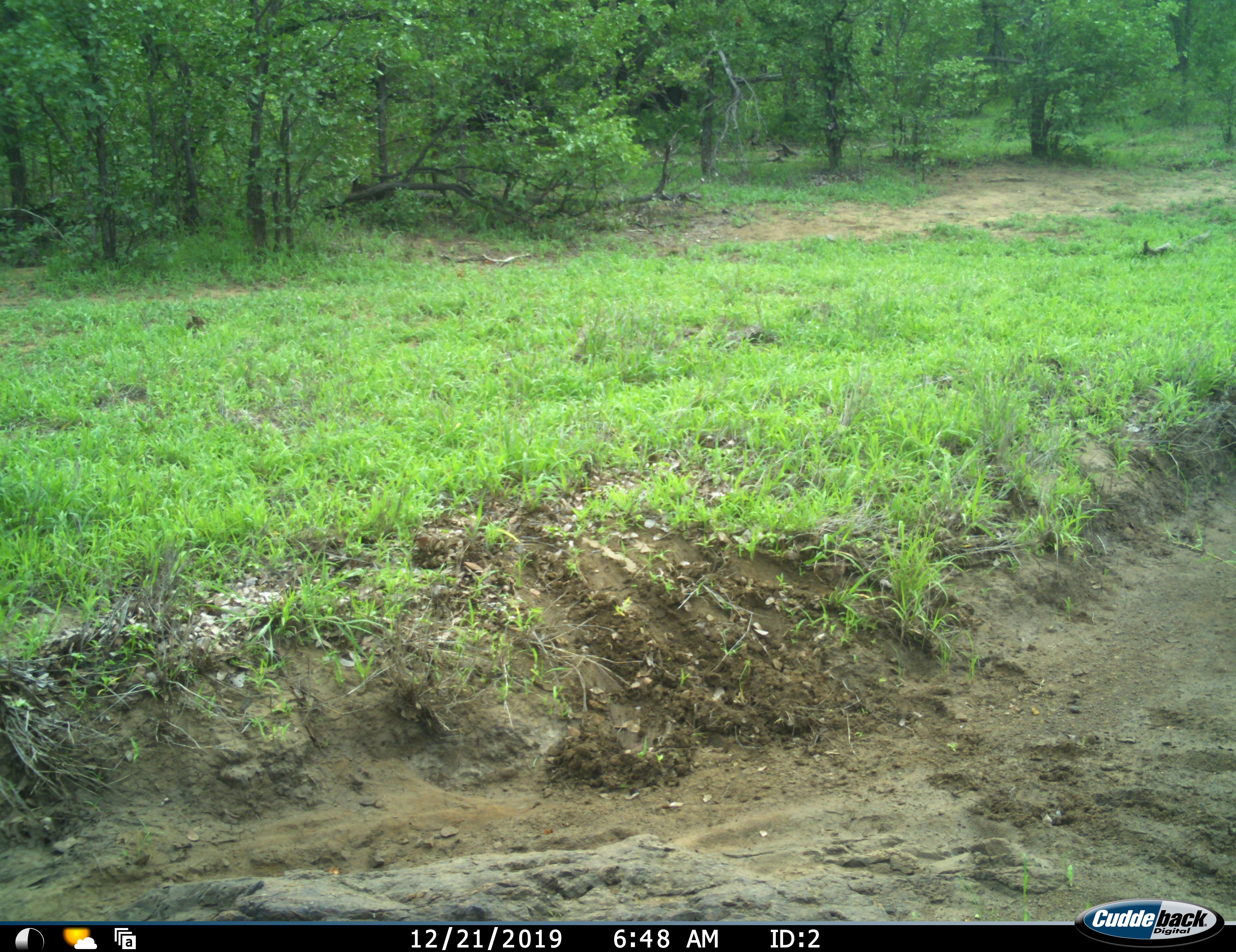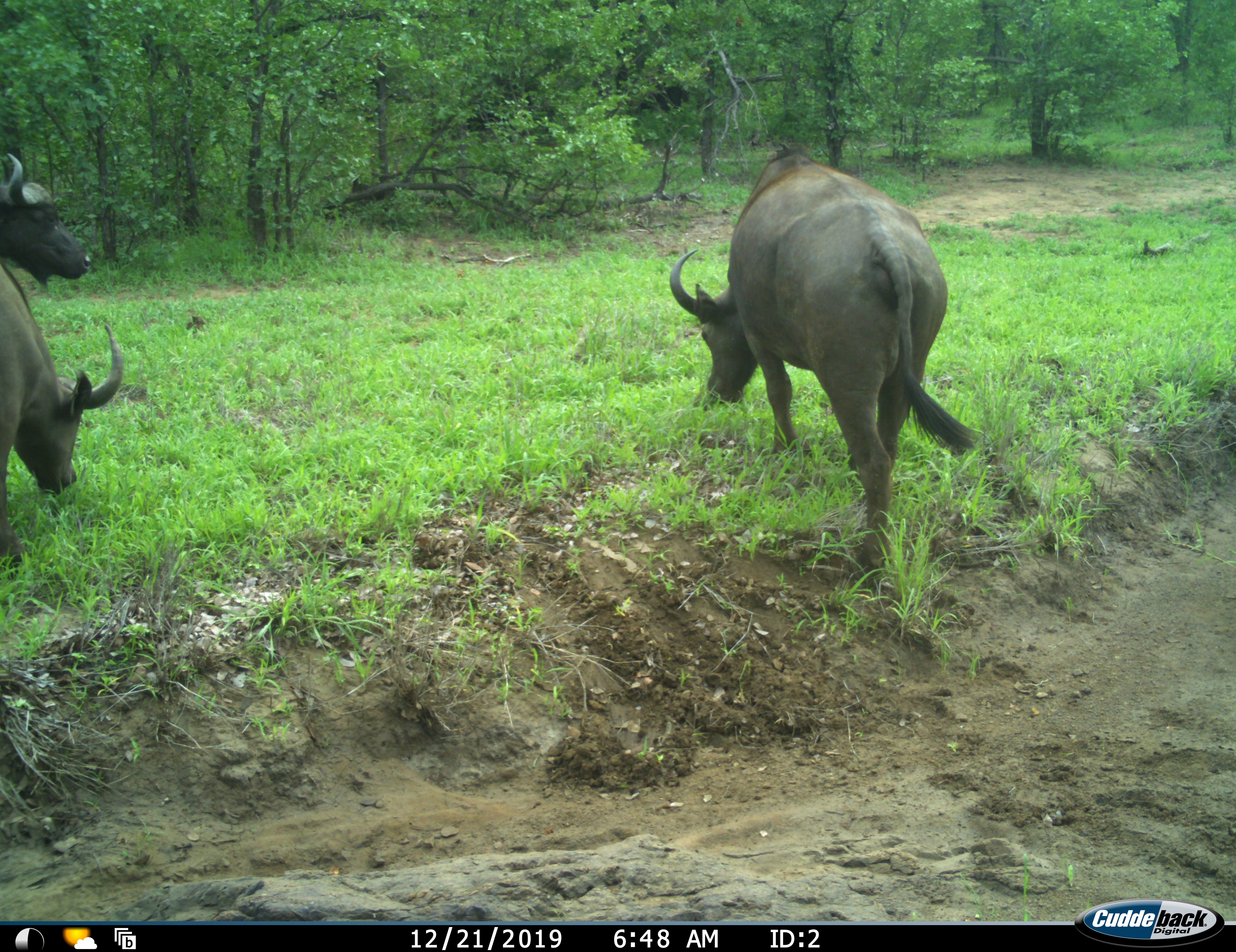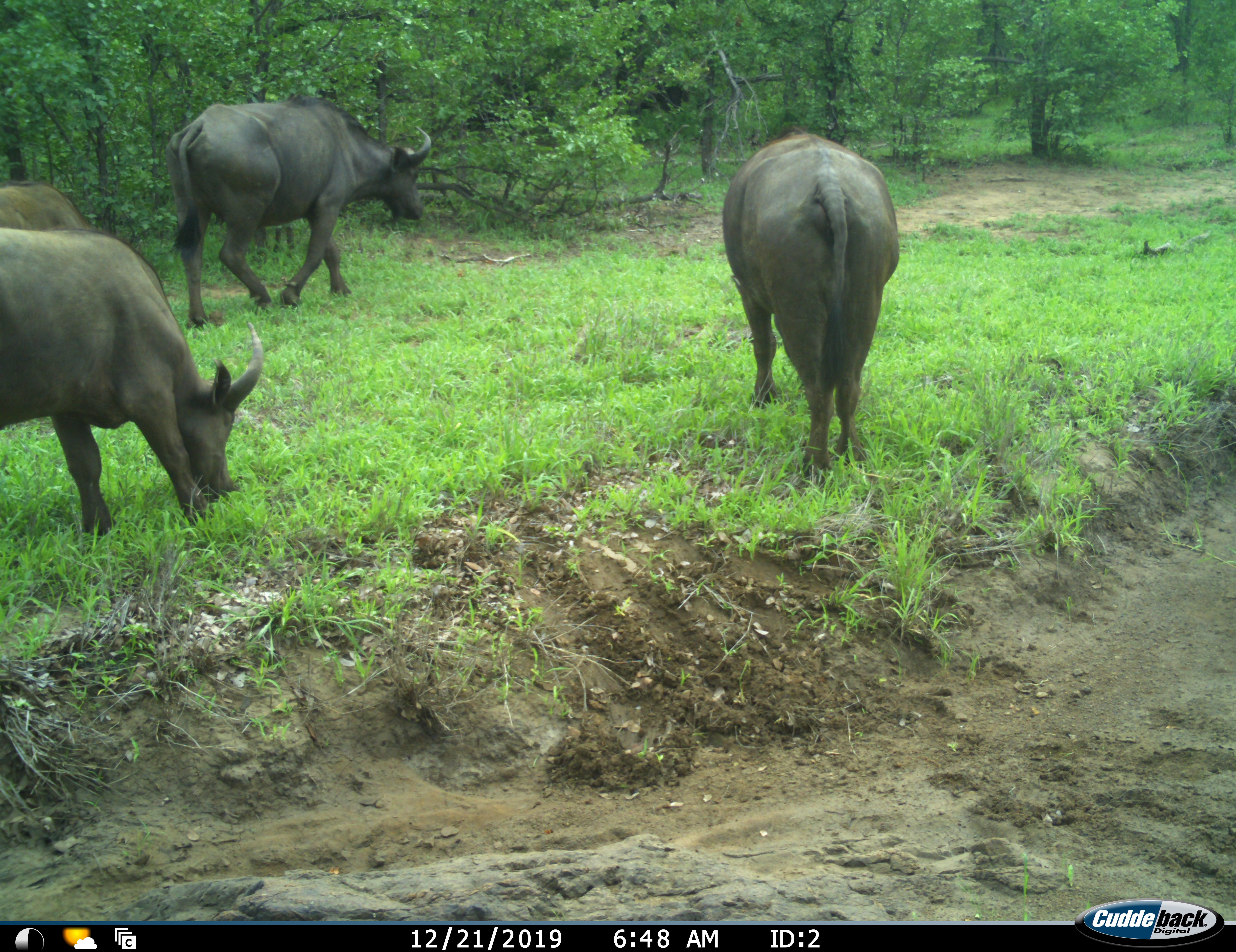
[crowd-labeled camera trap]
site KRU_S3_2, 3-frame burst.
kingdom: Animalia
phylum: Chordata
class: Mammalia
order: Artiodactyla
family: Bovidae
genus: Syncerus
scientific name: Syncerus caffer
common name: african buffalo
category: buffalo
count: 4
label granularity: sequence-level